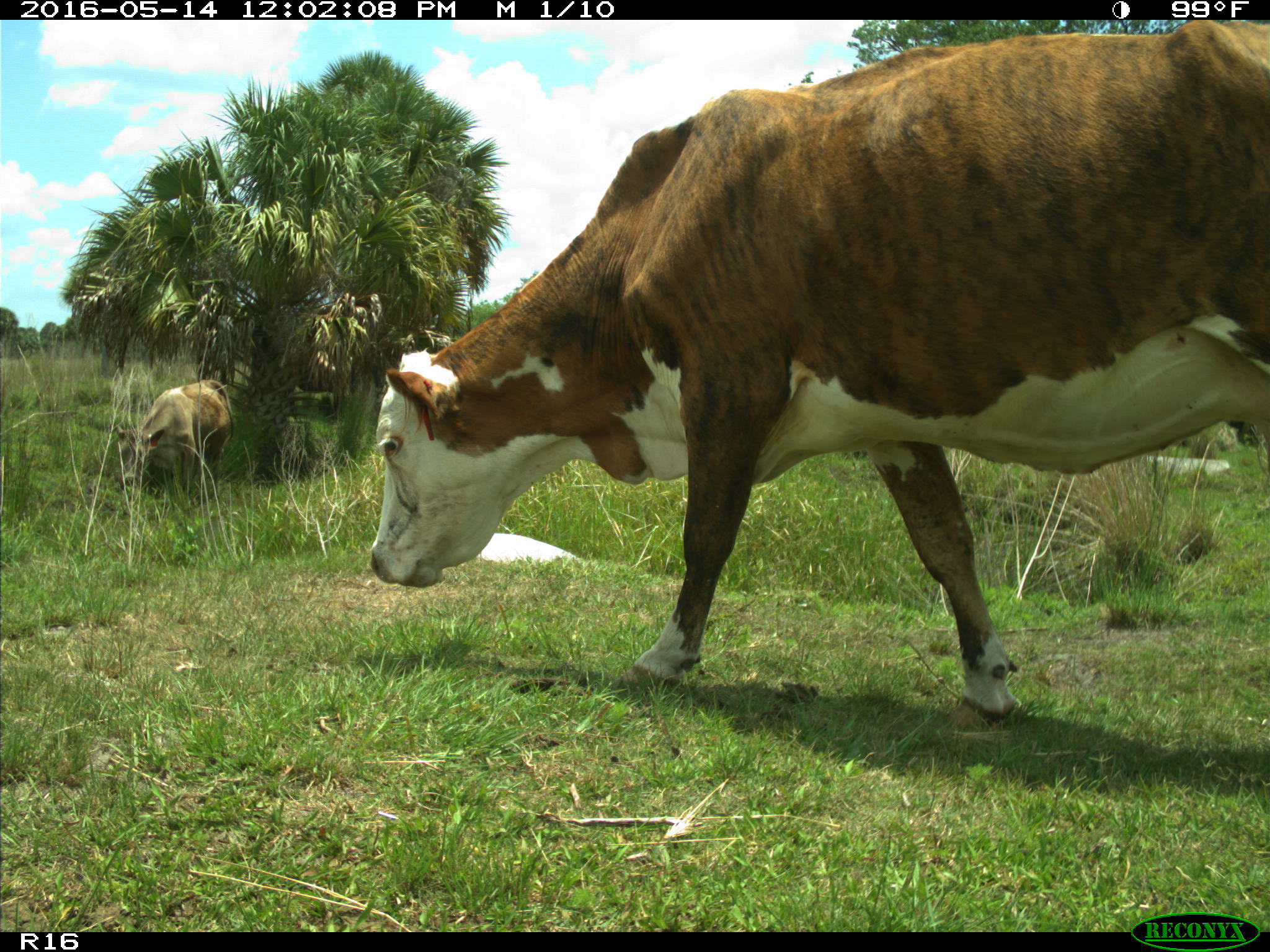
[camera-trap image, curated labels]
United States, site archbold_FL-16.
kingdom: Animalia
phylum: Chordata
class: Mammalia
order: Artiodactyla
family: Bovidae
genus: Bos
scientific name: Bos taurus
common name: domestic cow